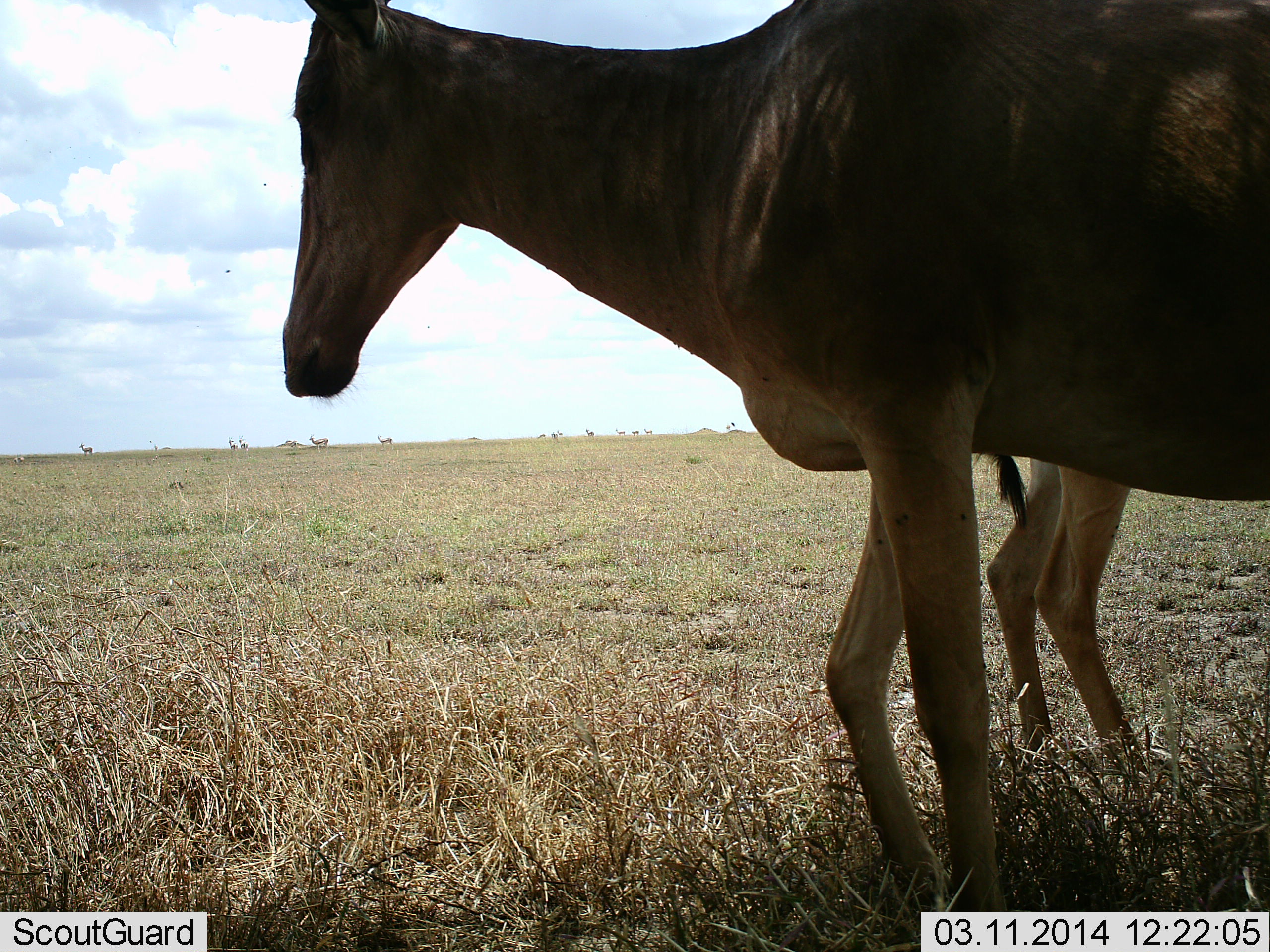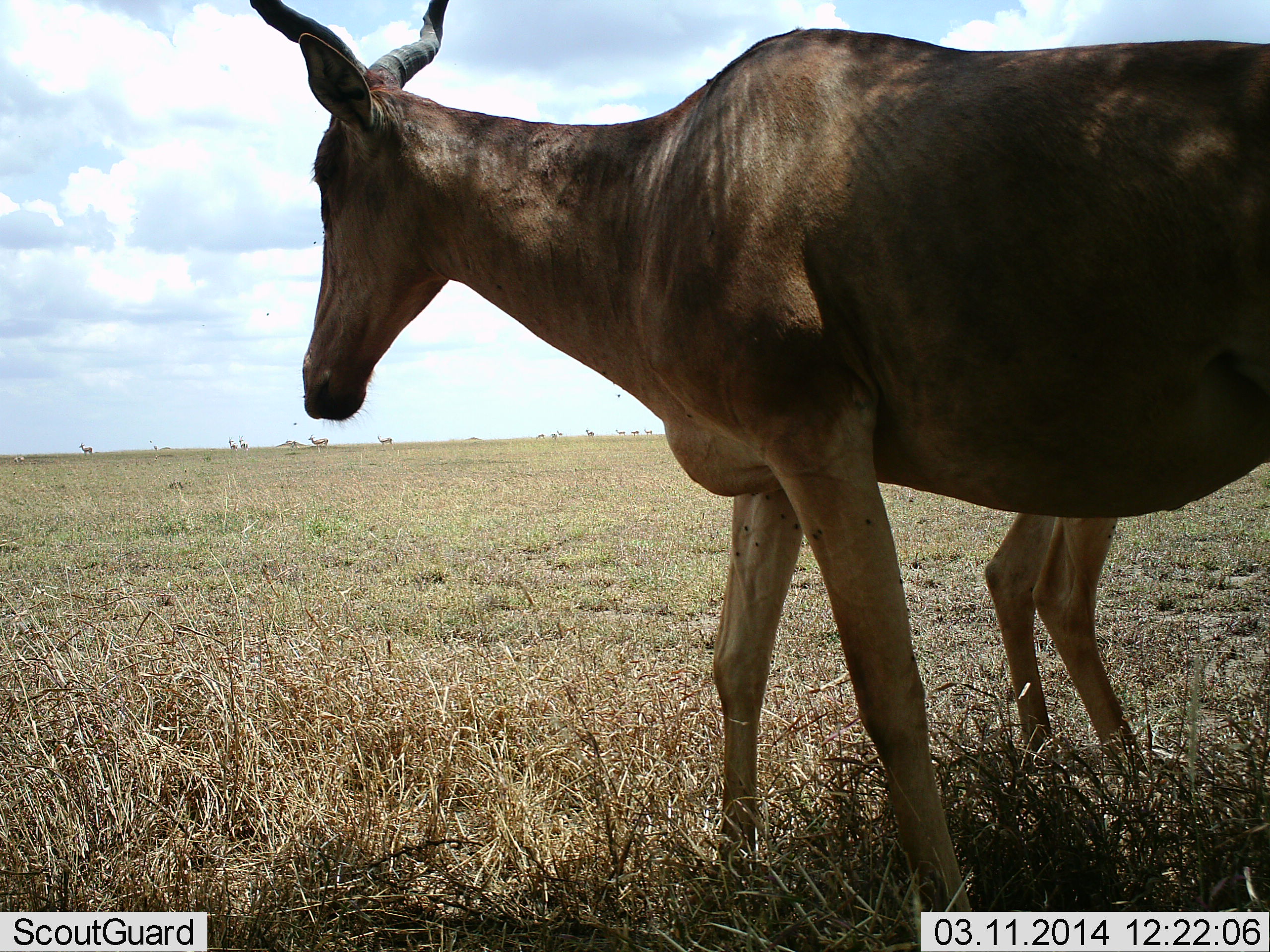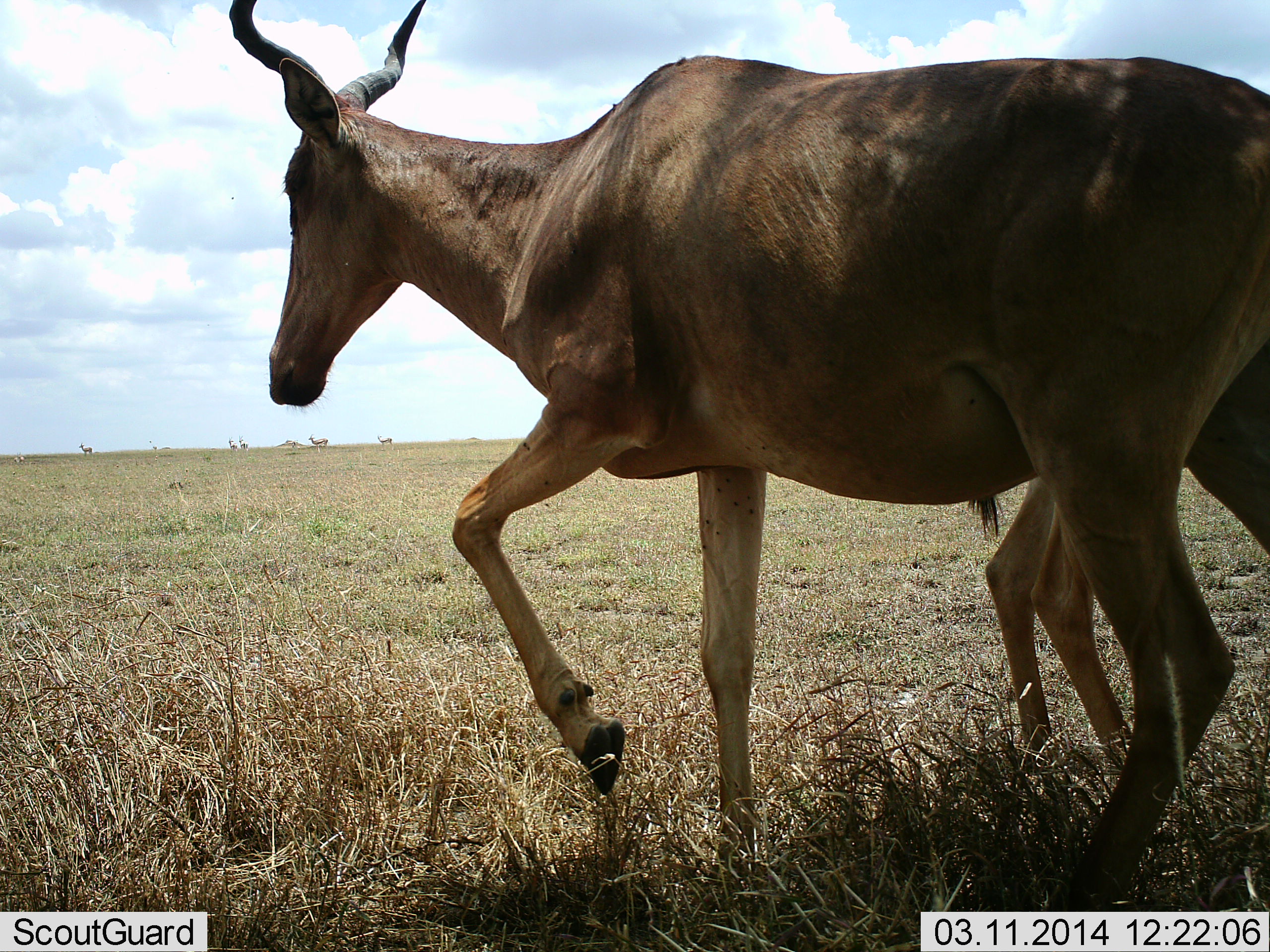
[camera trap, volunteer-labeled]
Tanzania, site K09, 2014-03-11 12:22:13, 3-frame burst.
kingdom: Animalia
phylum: Chordata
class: Mammalia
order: Artiodactyla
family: Bovidae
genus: Alcelaphus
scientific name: Alcelaphus buselaphus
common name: hartebeest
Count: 2.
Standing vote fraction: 91%.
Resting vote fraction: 0%.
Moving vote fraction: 55%.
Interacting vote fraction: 0%.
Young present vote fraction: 9%.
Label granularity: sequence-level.